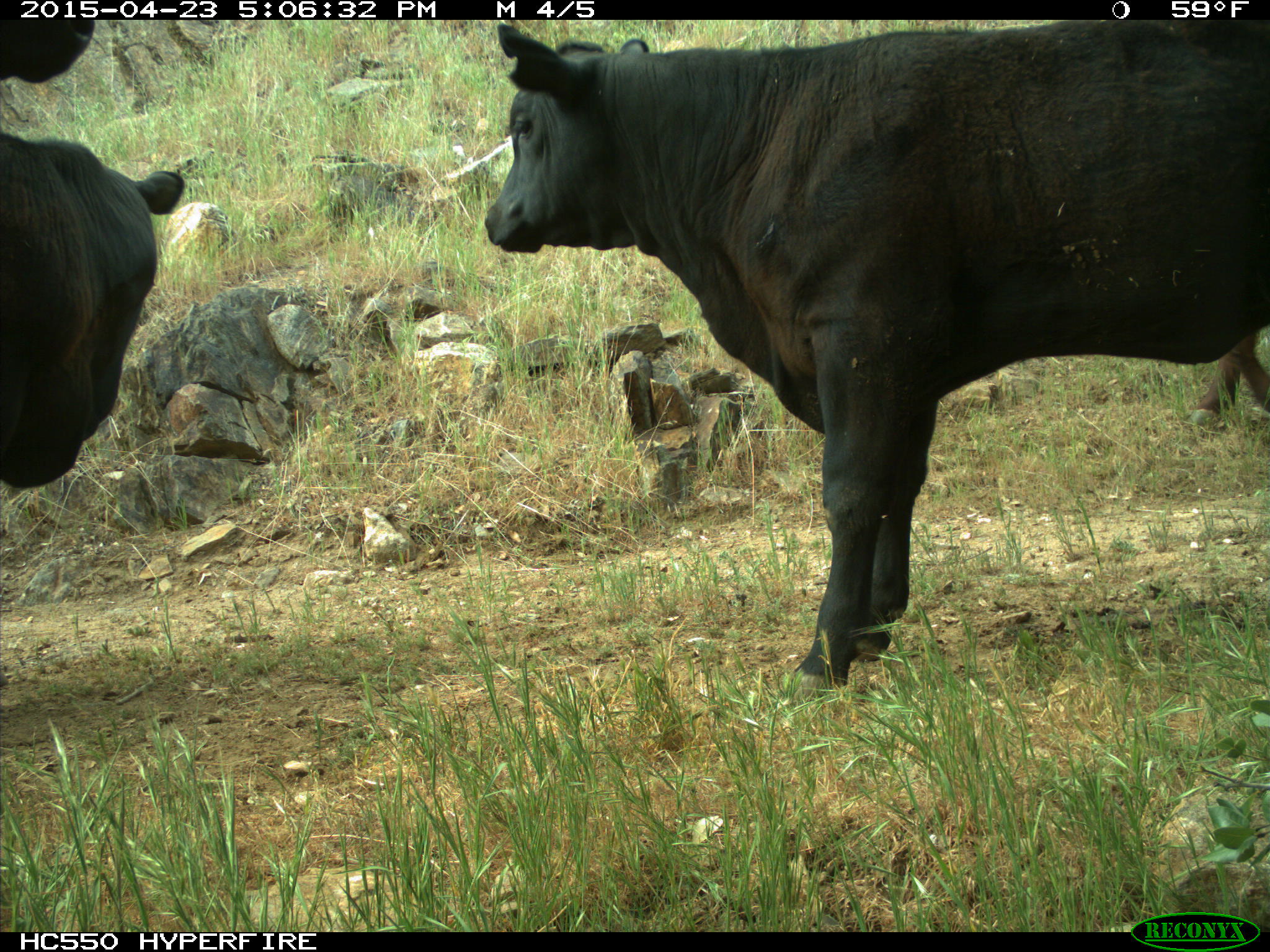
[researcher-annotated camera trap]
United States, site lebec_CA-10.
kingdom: Animalia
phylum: Chordata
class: Mammalia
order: Artiodactyla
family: Bovidae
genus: Bos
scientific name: Bos taurus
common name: domestic cow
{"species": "Bos taurus (domestic cow)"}